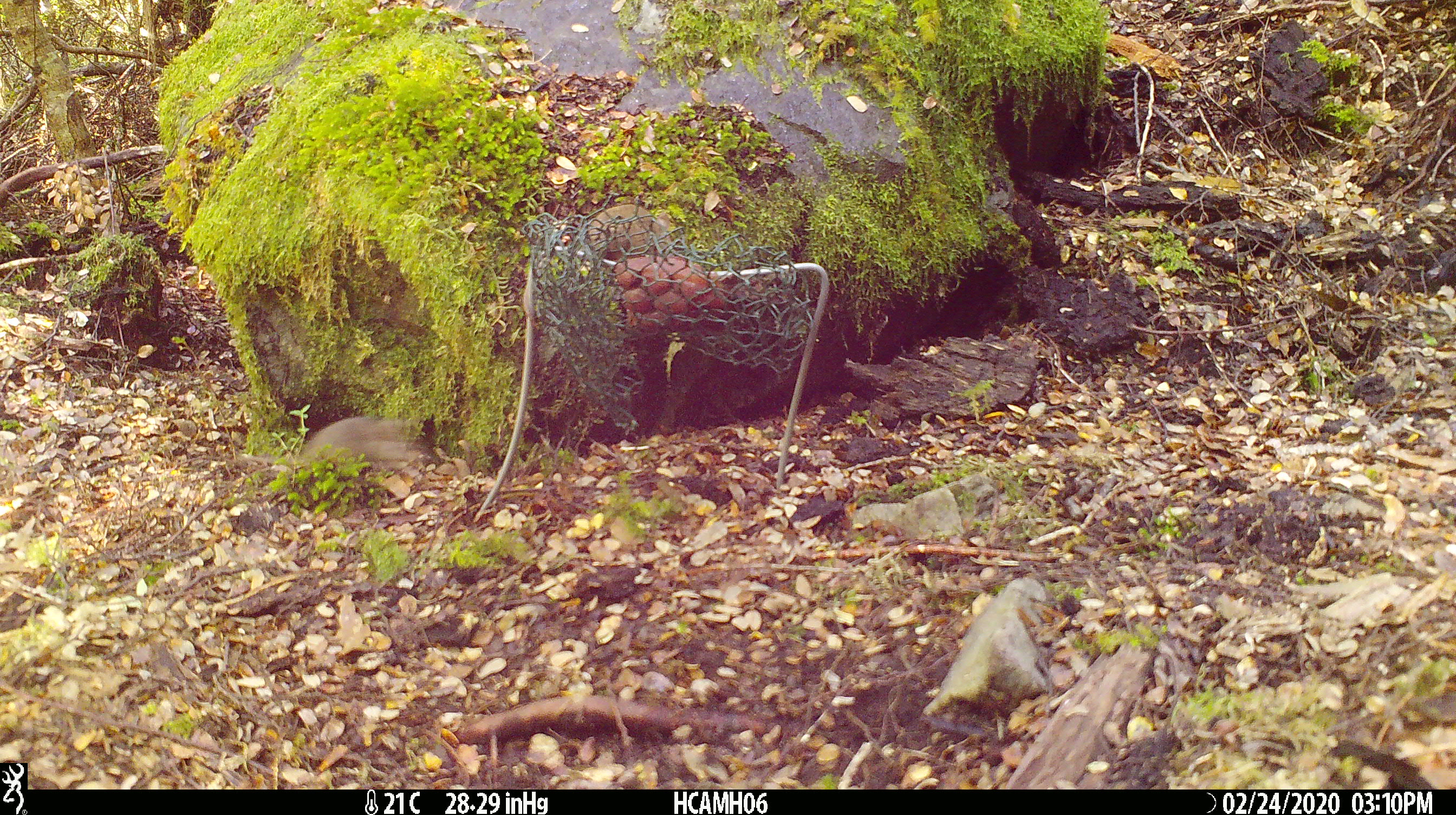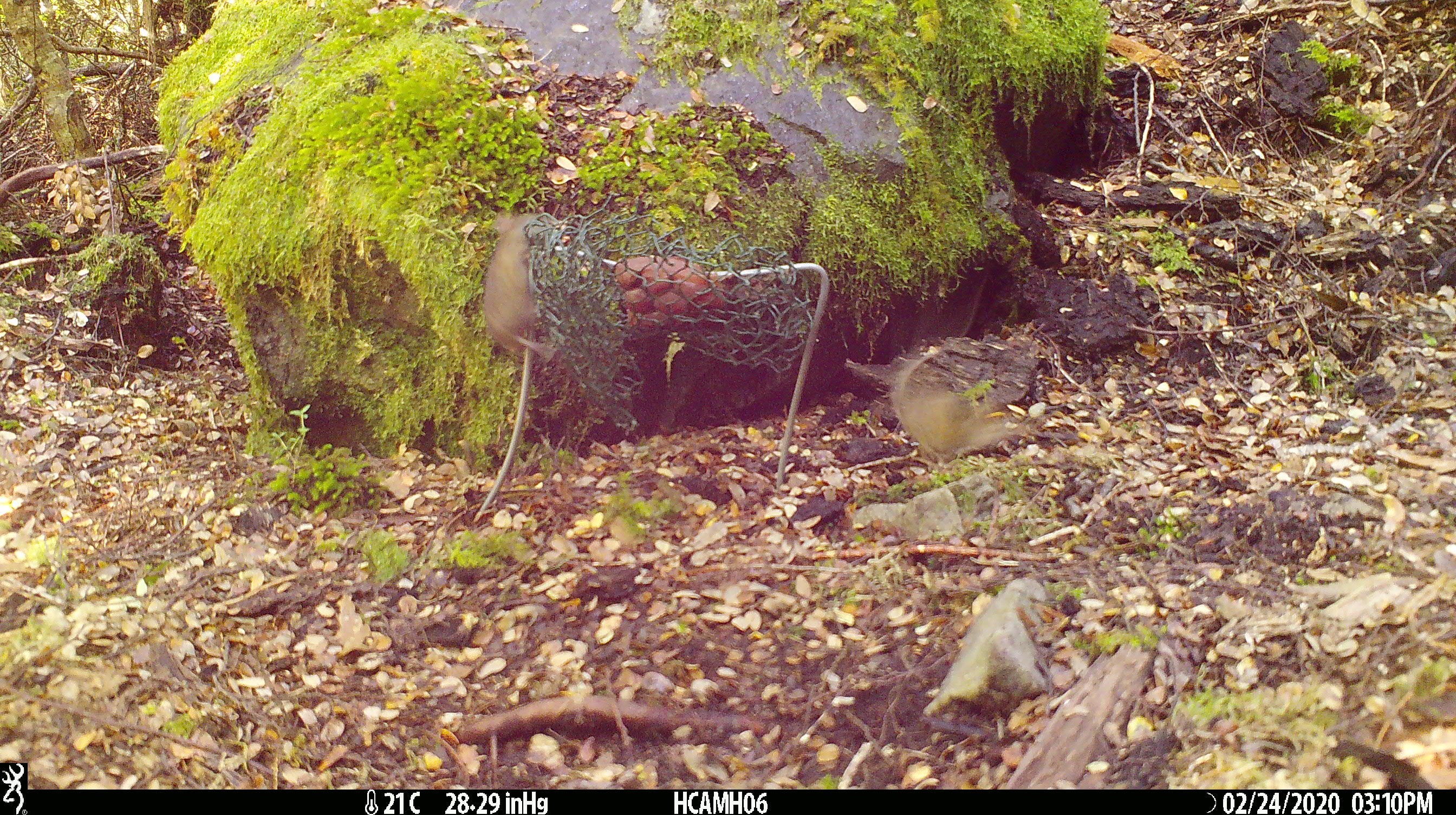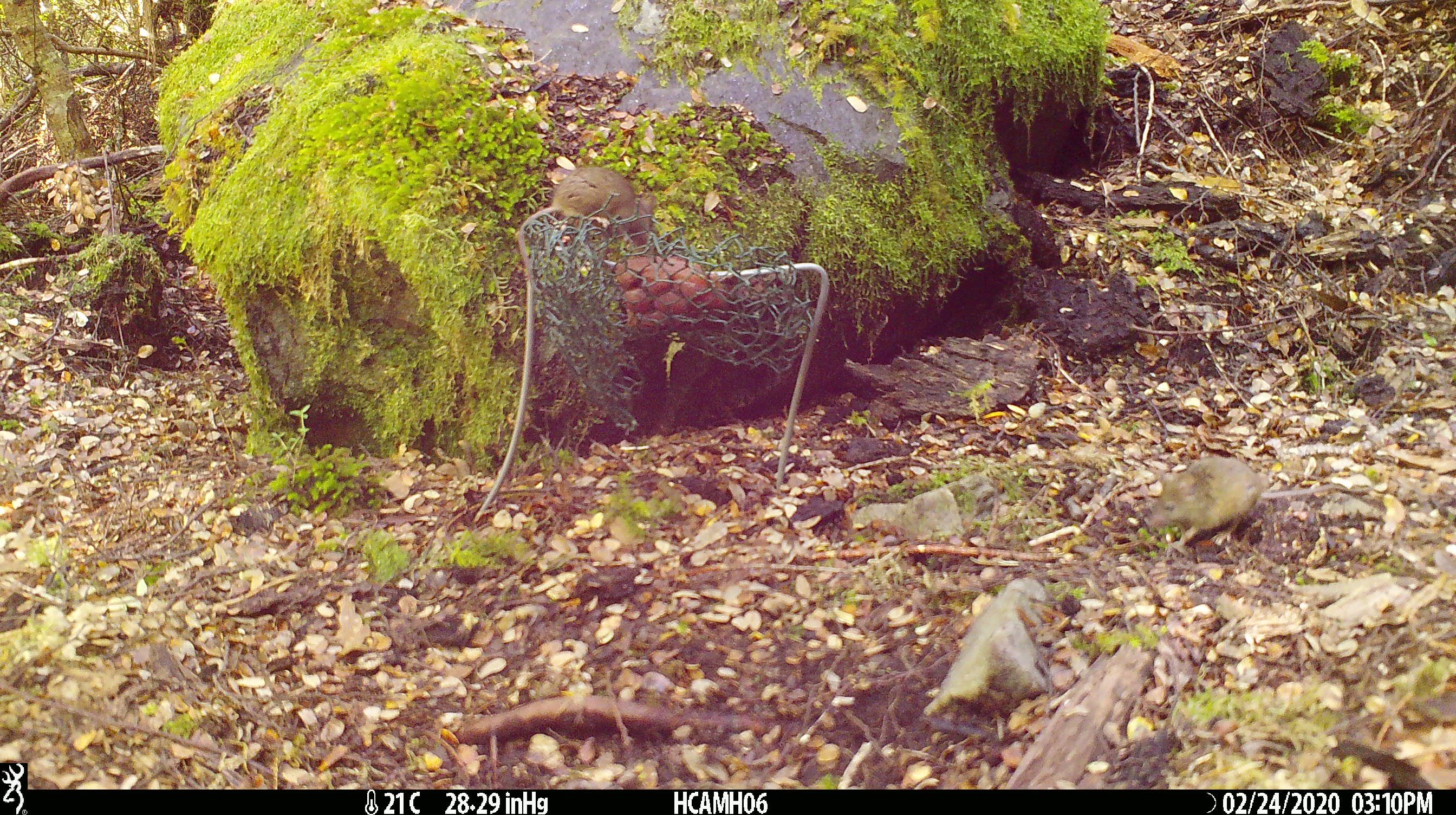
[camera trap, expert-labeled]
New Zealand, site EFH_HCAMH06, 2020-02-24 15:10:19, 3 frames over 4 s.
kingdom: Animalia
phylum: Chordata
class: Mammalia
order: Rodentia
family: Muridae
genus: Mus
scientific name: Mus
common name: mouse